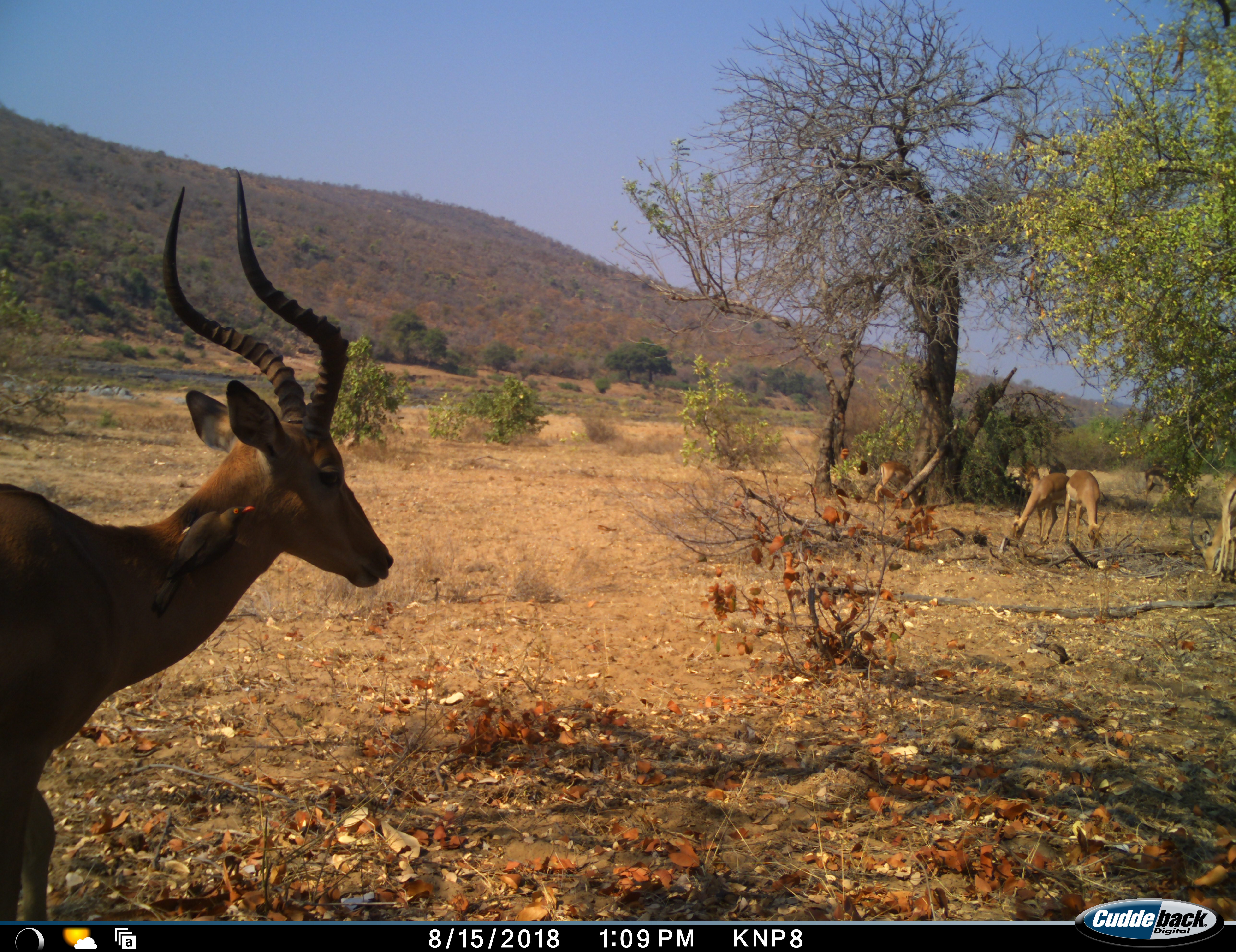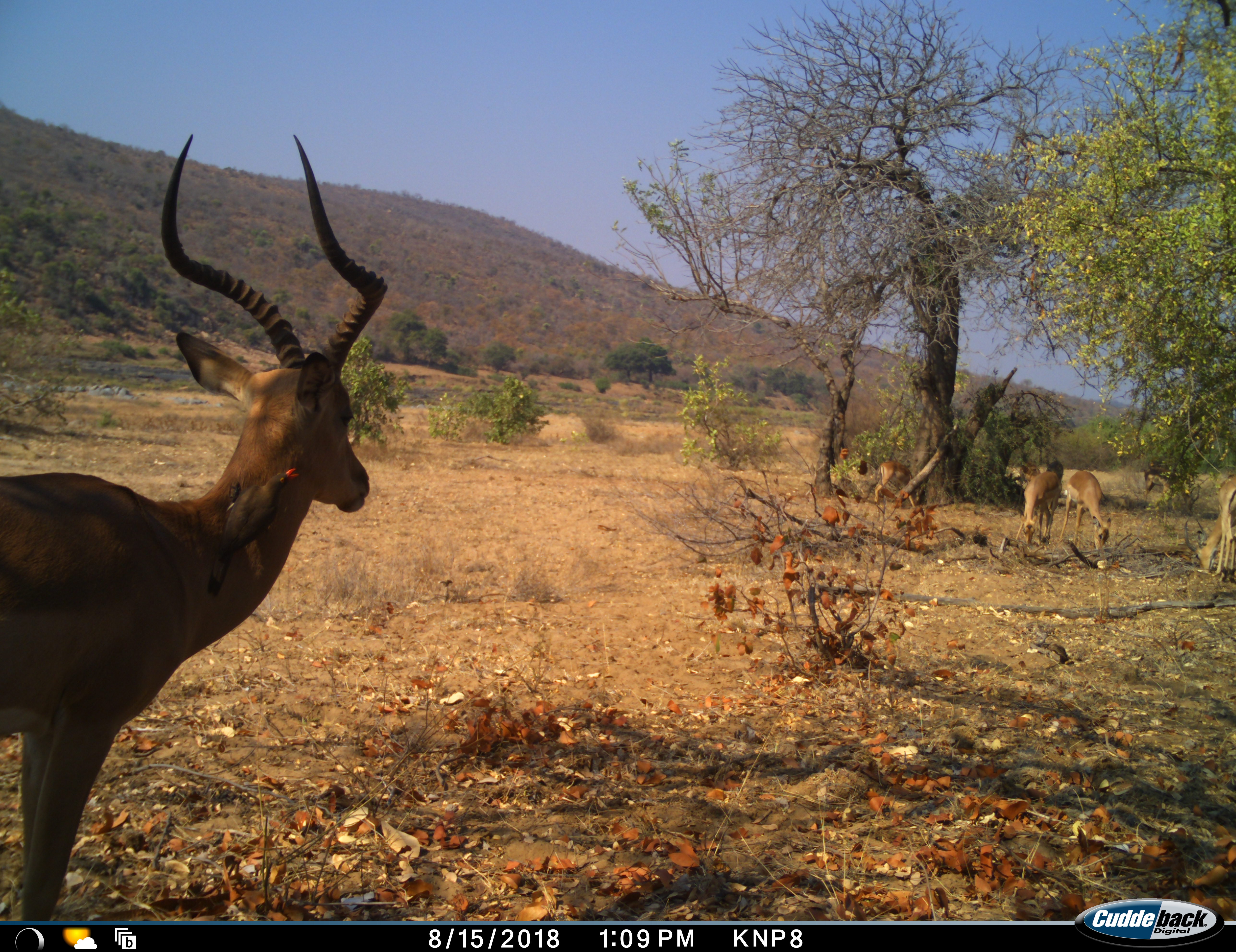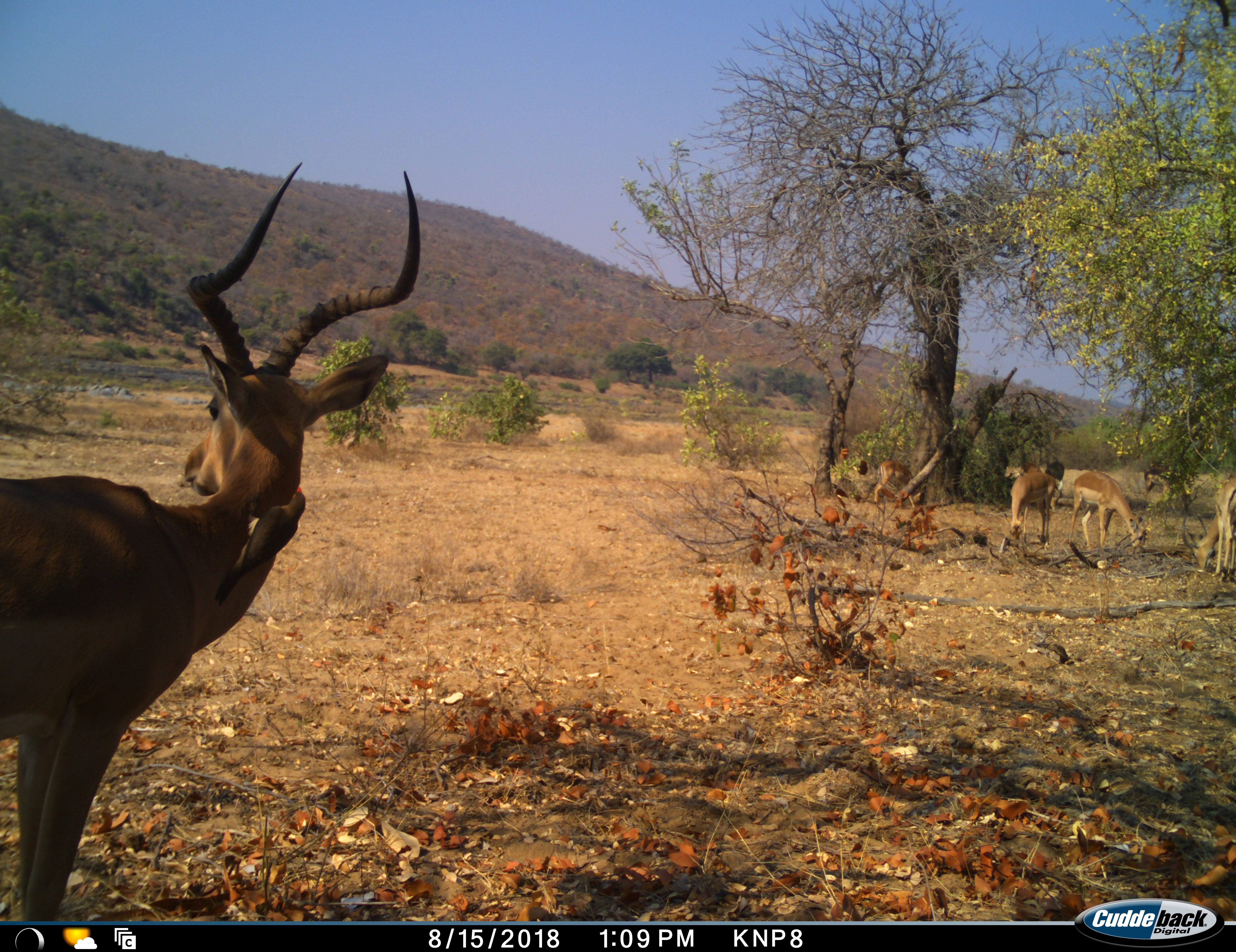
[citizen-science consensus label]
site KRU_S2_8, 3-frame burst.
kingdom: Animalia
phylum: Chordata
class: Mammalia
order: Artiodactyla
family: Bovidae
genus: Aepyceros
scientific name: Aepyceros melampus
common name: impala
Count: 5.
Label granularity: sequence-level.